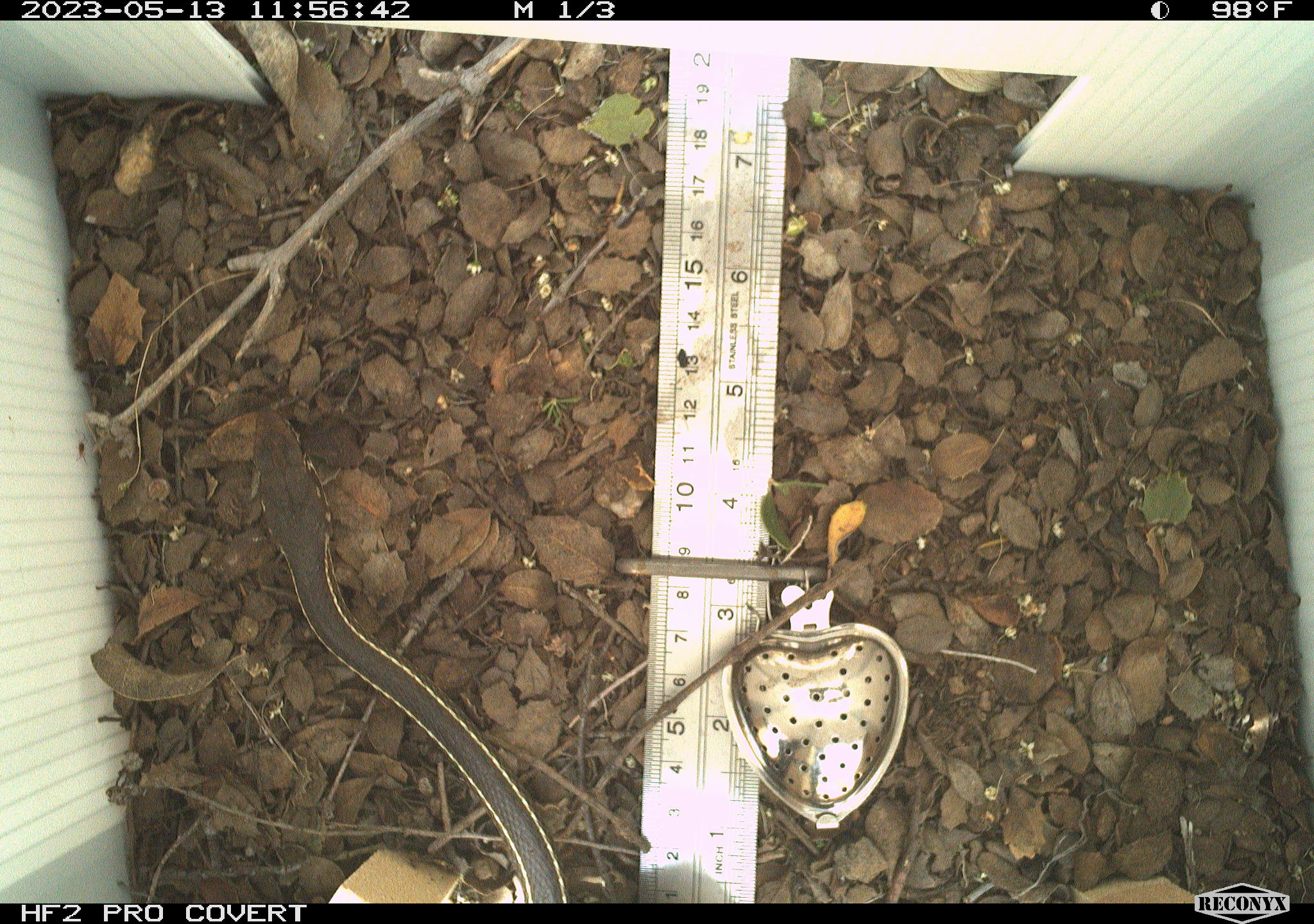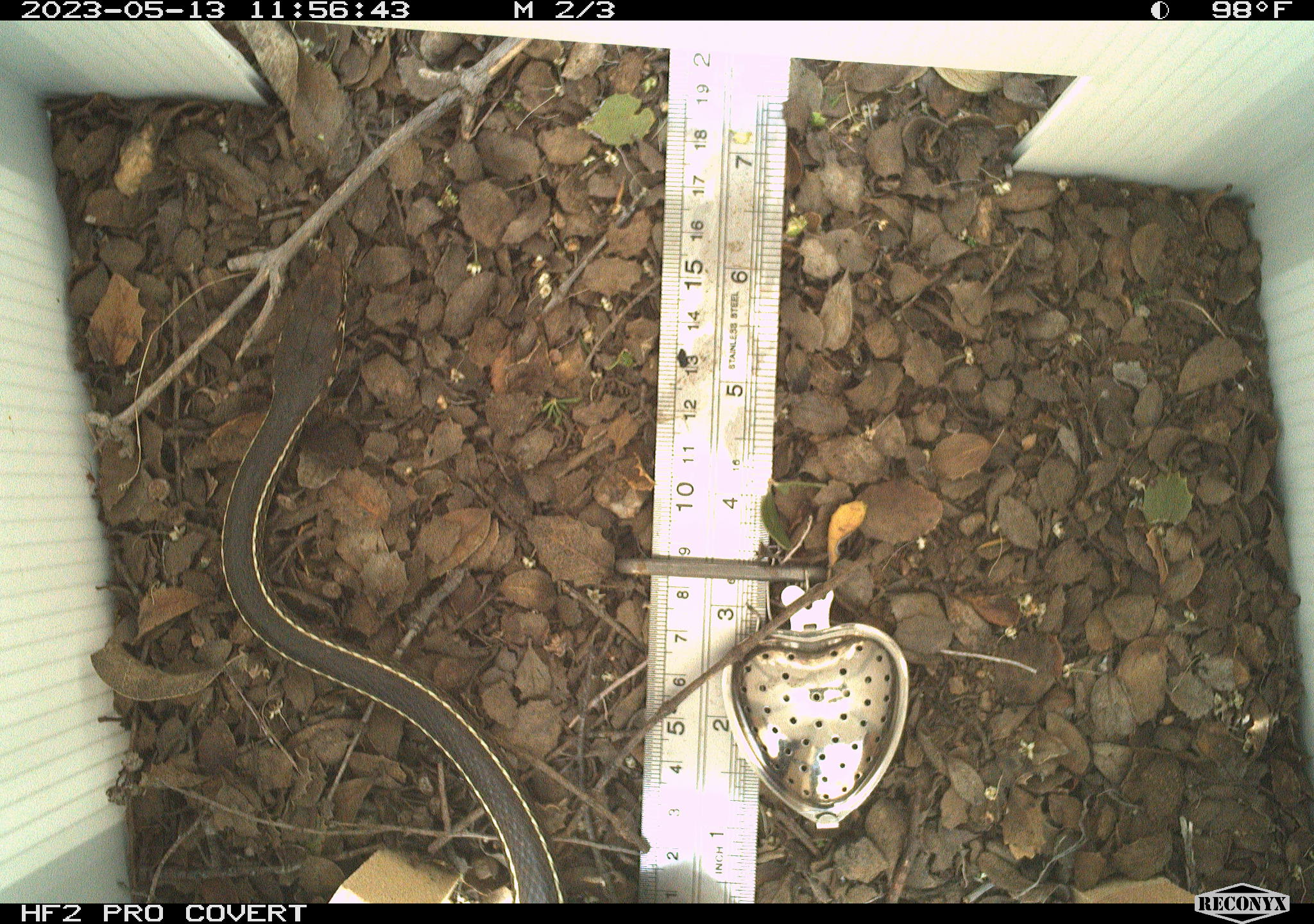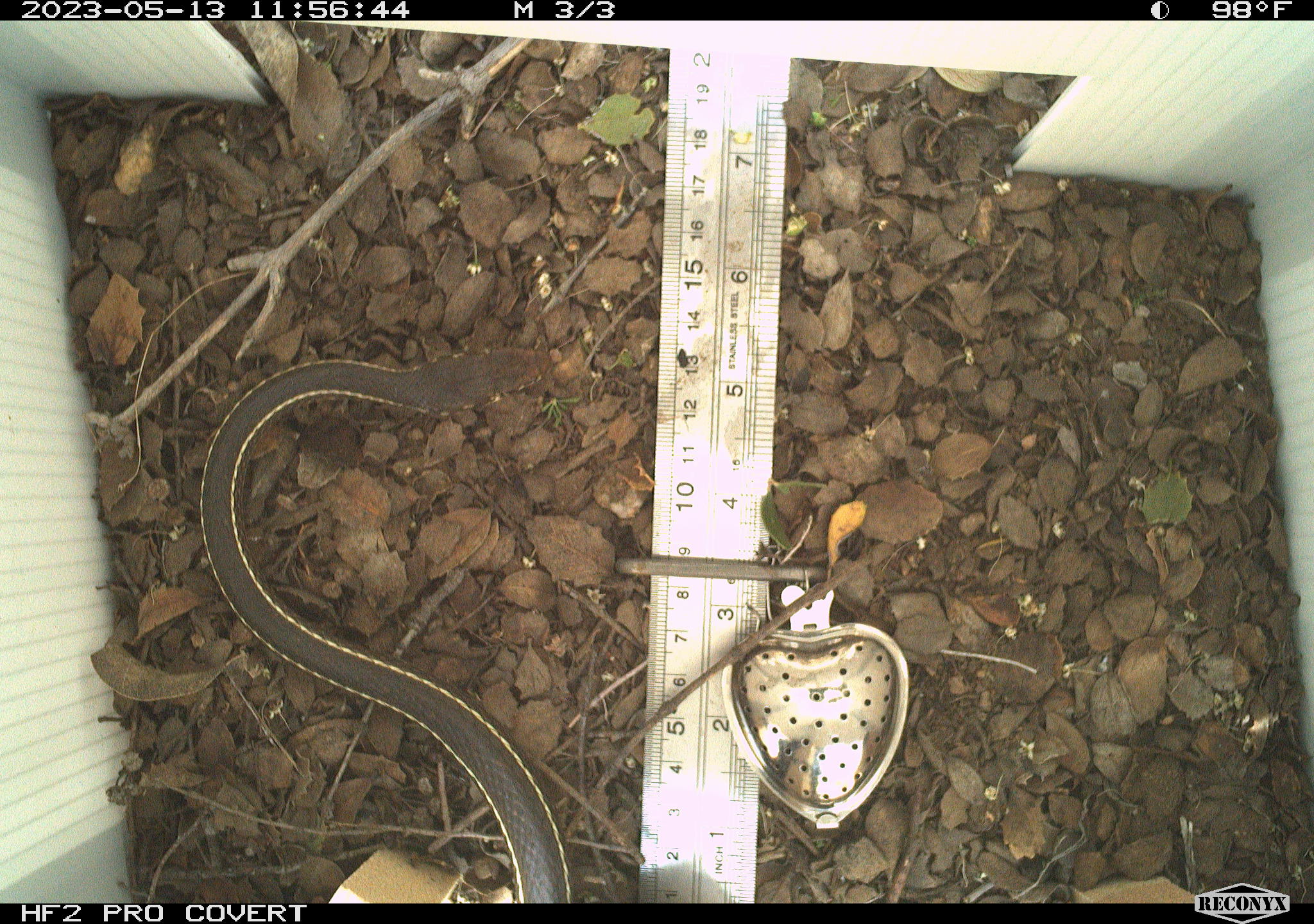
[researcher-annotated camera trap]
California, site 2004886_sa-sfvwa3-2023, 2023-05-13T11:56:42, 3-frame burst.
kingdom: Animalia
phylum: Chordata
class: Reptilia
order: Squamata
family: Colubridae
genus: Masticophis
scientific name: Masticophis lateralis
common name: striped racer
Striped racer (Masticophis lateralis).